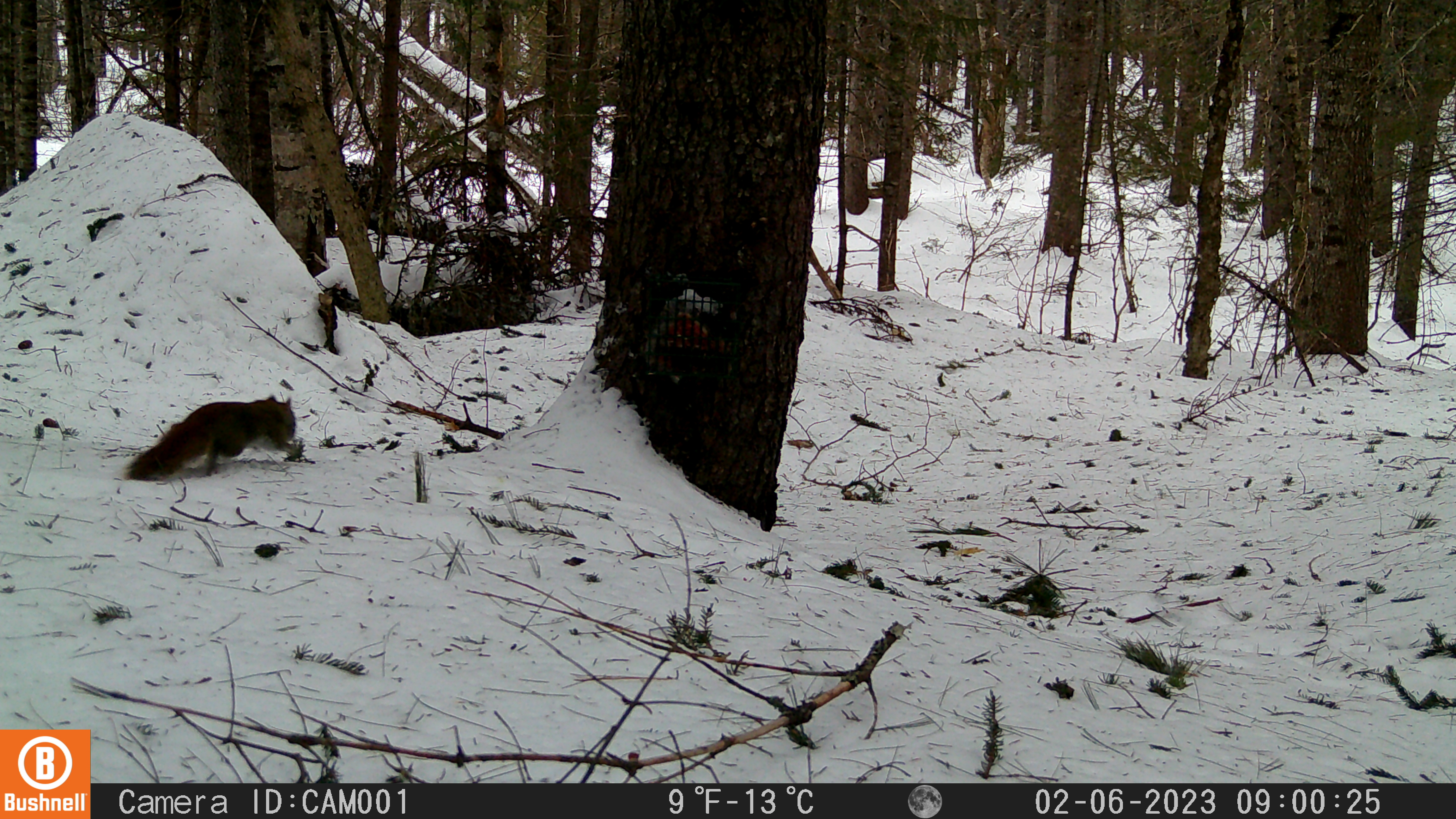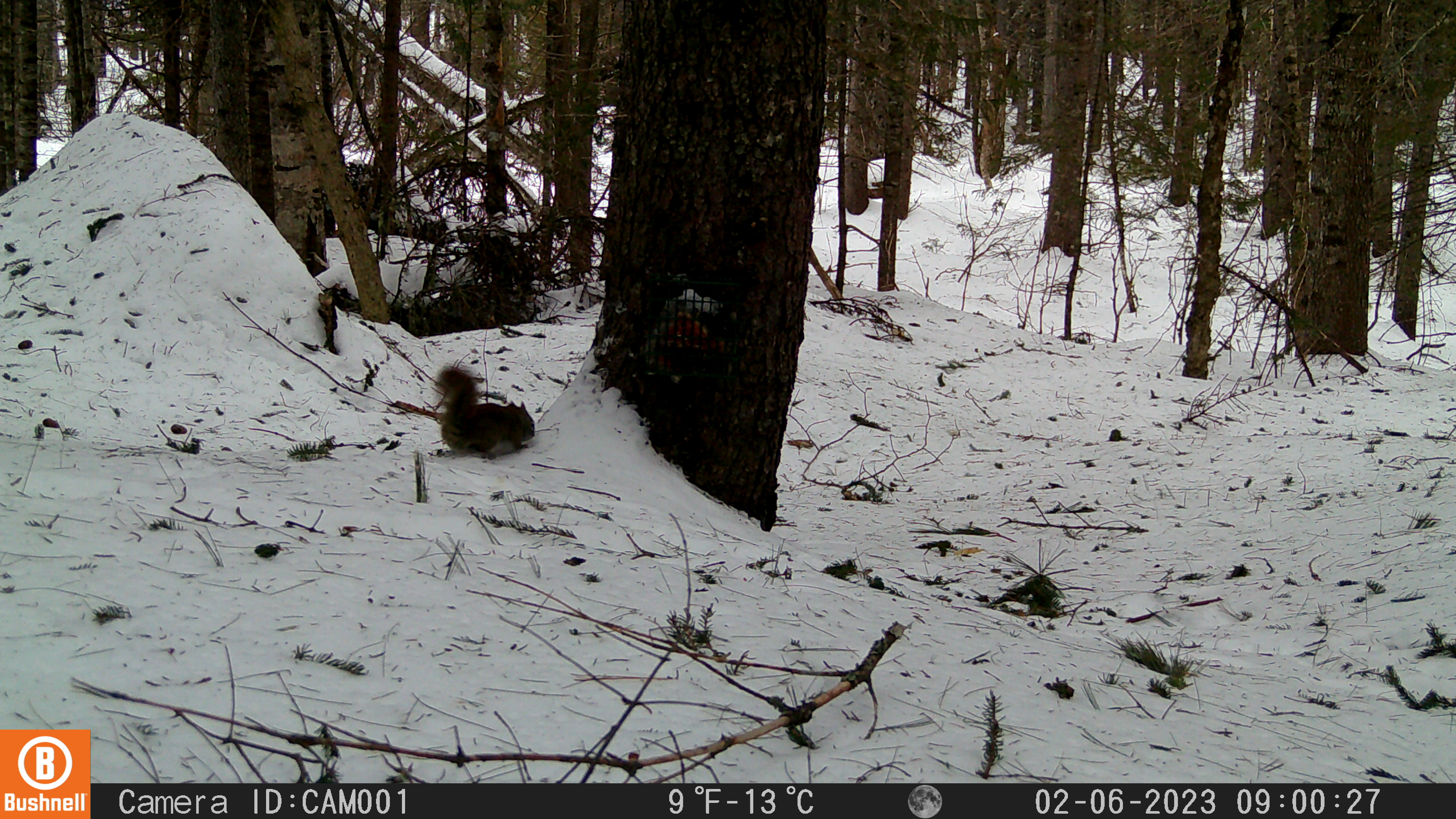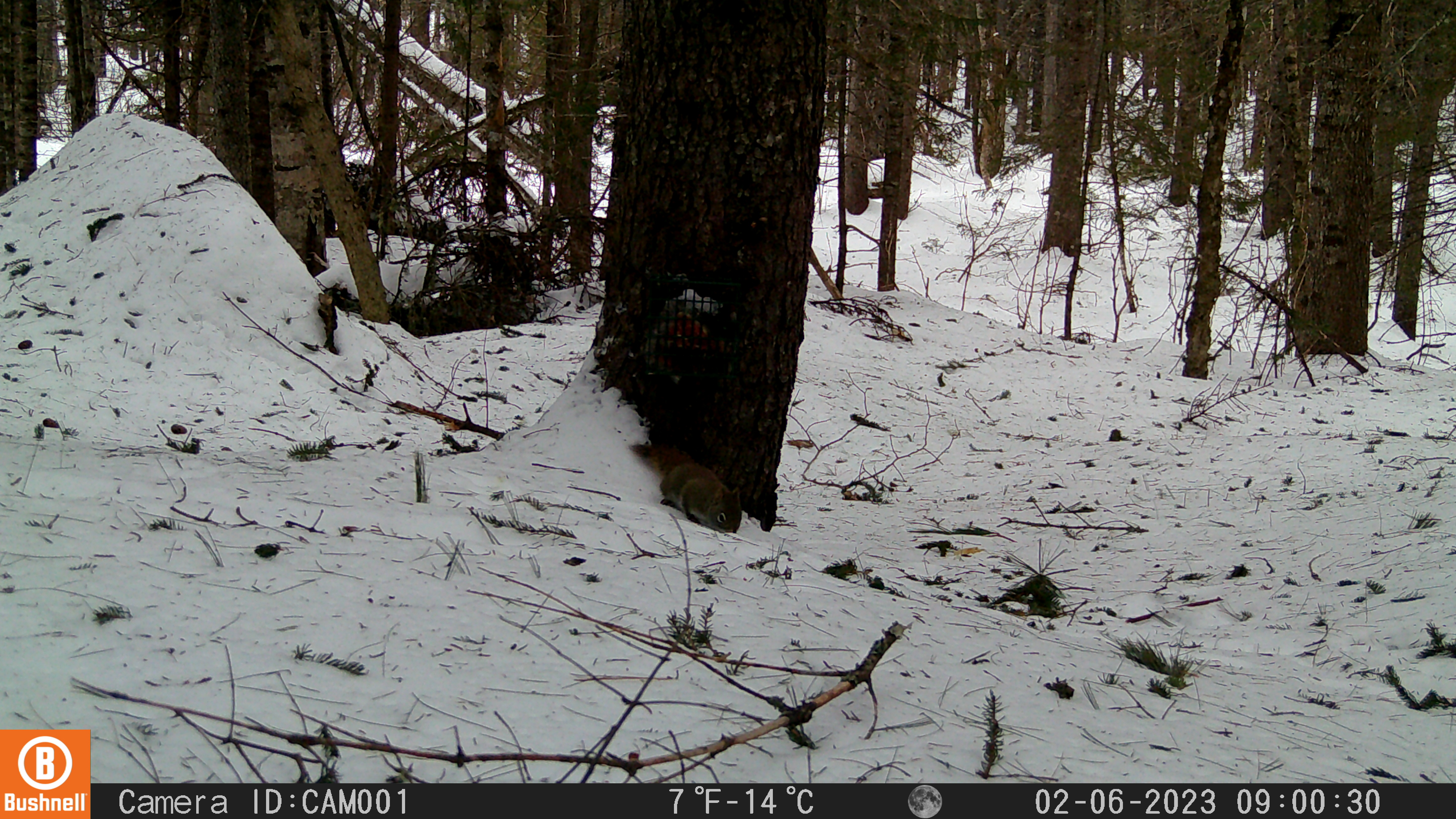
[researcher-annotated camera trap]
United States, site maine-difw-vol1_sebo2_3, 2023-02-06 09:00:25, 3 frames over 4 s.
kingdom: Animalia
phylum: Chordata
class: Mammalia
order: Rodentia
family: Sciuridae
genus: Tamiasciurus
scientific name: Tamiasciurus hudsonicus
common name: red squirrel